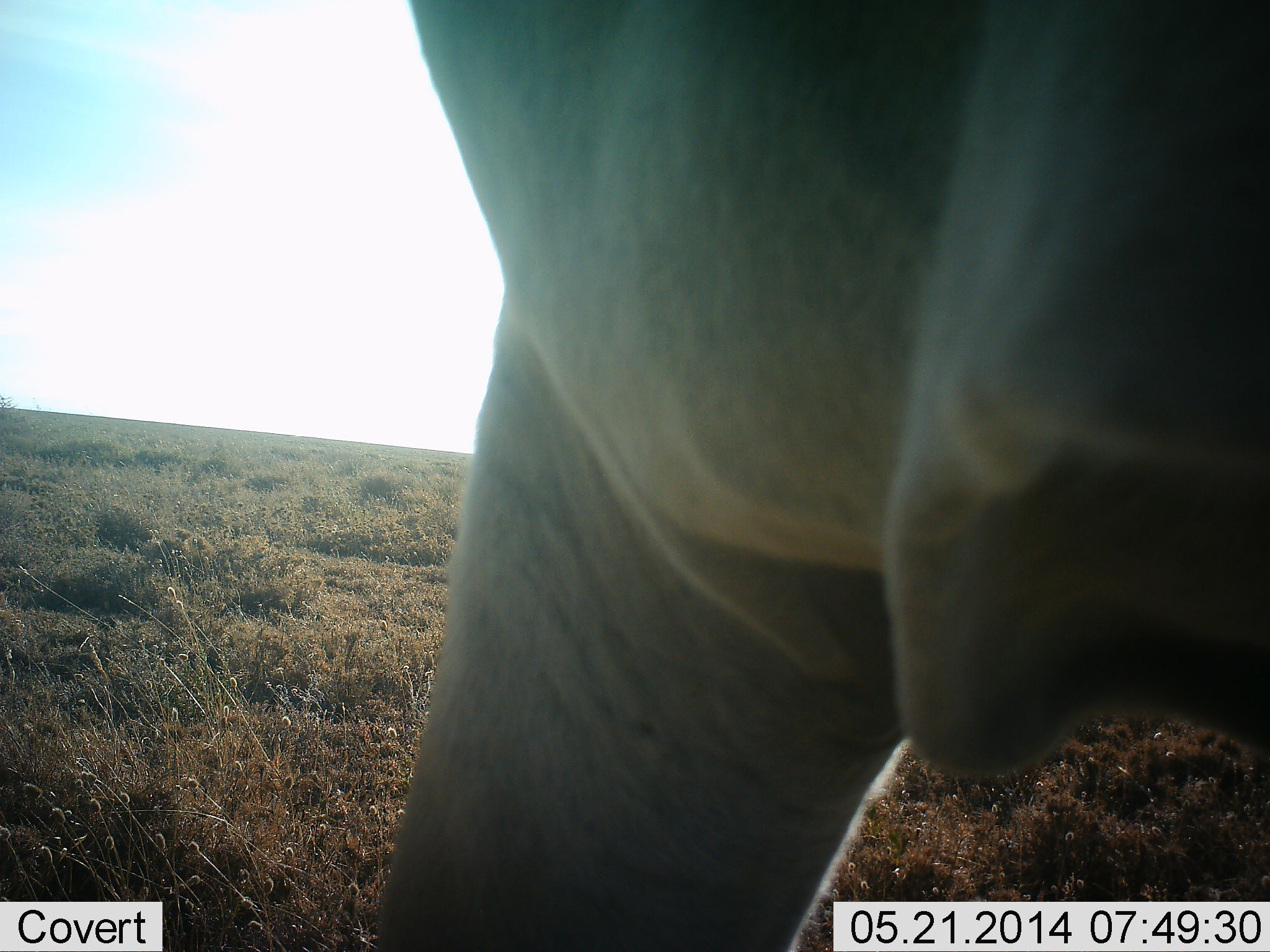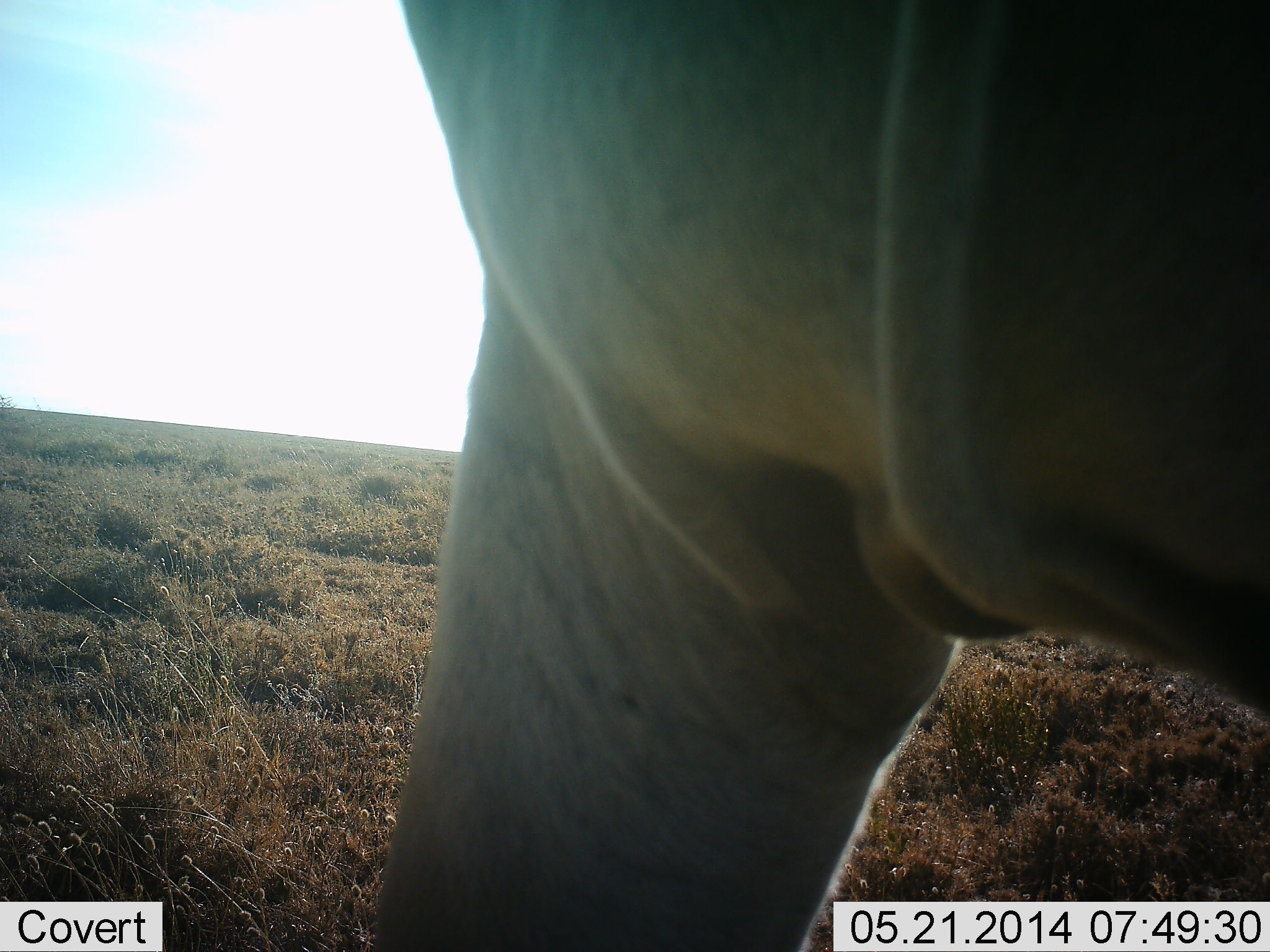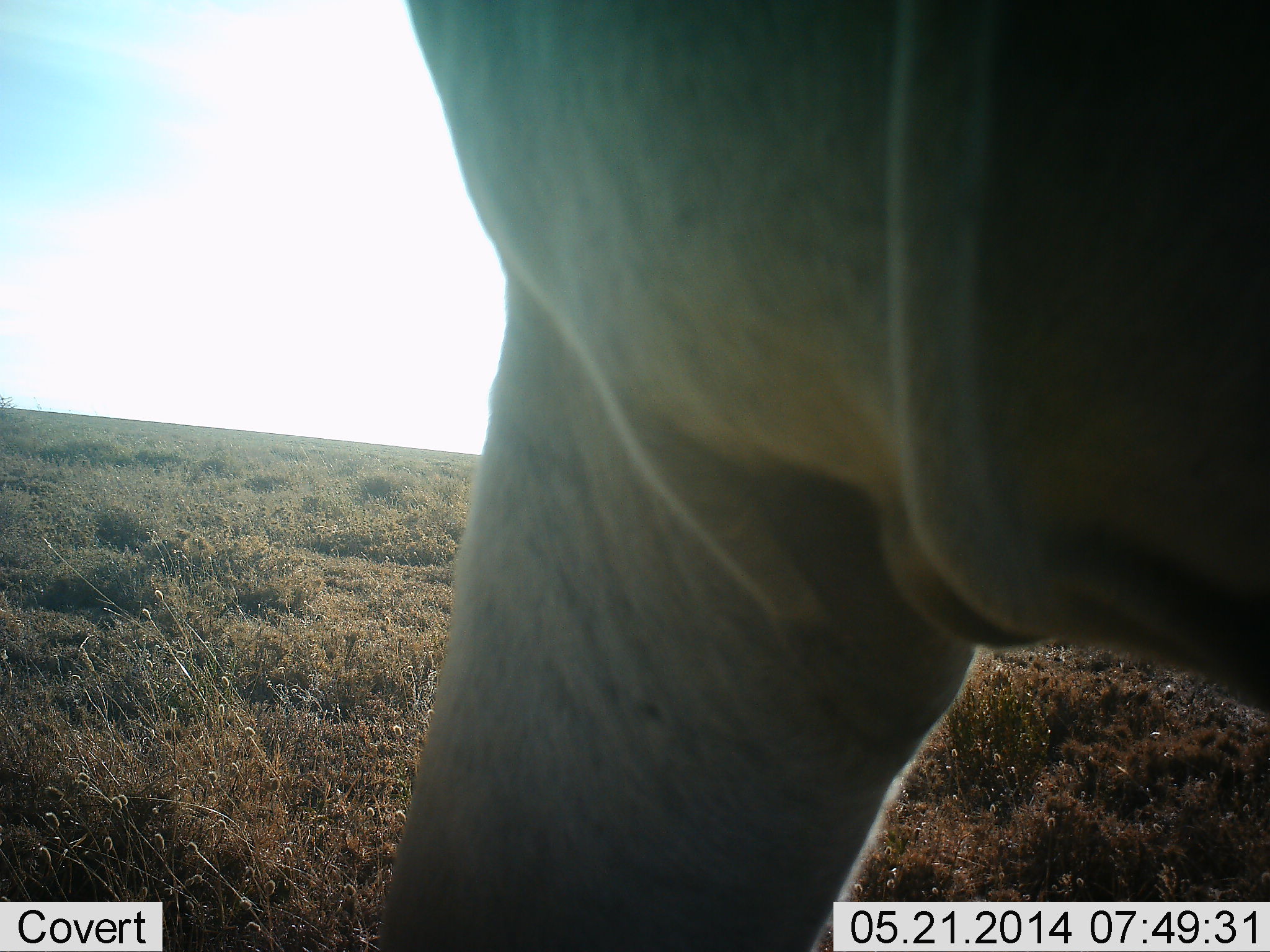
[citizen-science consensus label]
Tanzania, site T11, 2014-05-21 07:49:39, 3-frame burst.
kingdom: Animalia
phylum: Chordata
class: Mammalia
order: Artiodactyla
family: Bovidae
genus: Tragelaphus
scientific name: Tragelaphus oryx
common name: eland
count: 1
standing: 86%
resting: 0%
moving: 14%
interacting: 0%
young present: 0%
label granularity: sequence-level